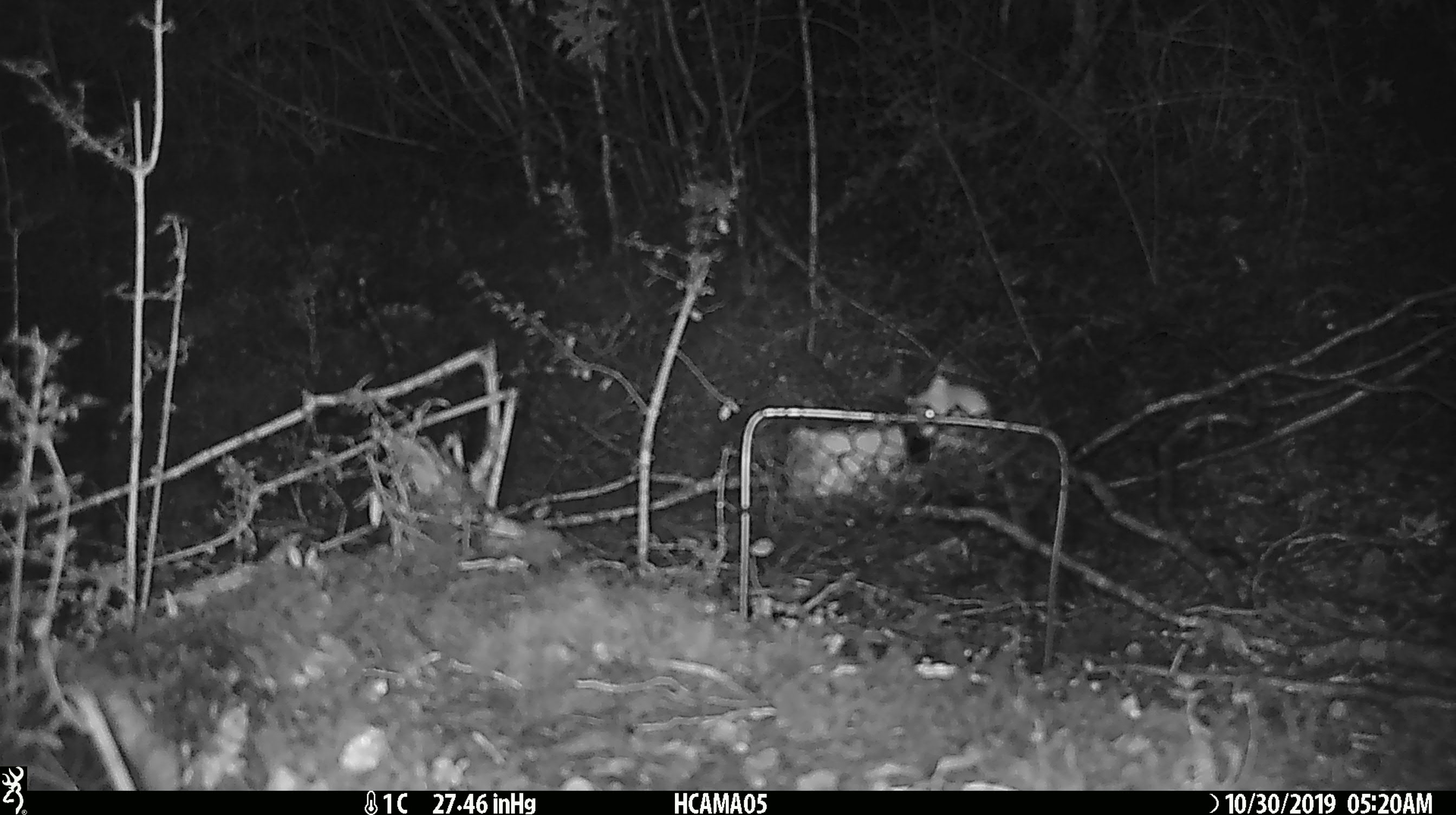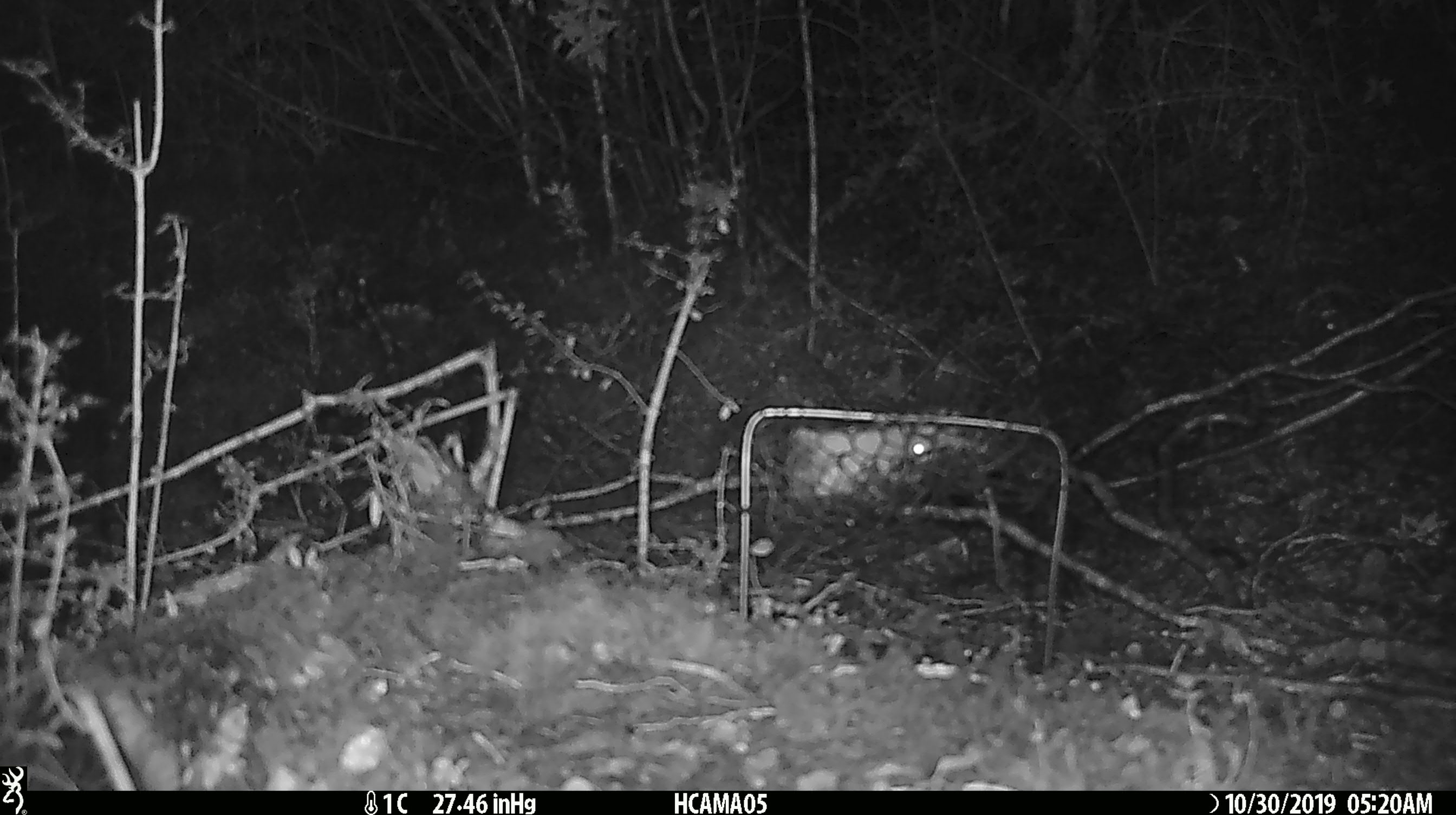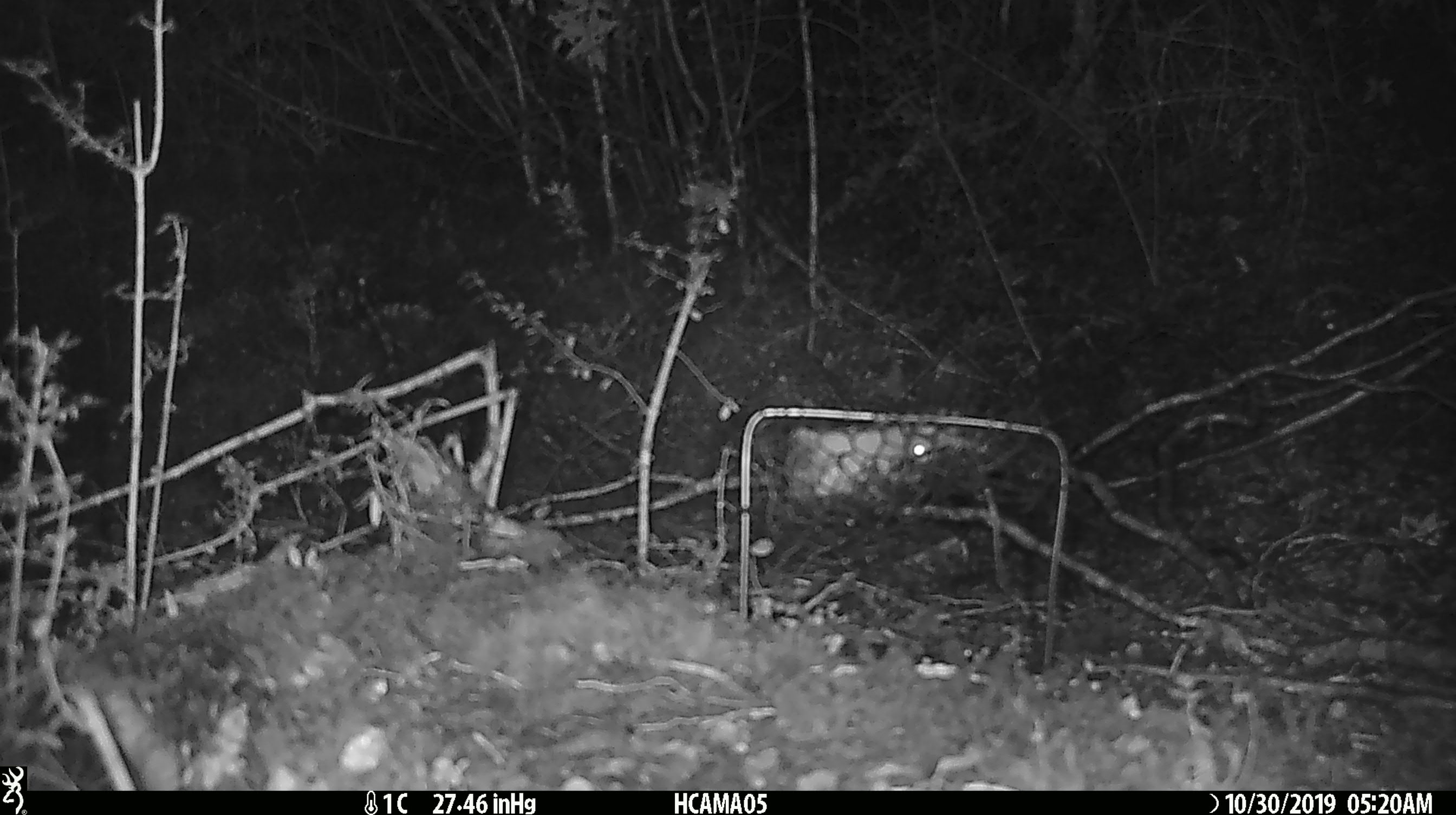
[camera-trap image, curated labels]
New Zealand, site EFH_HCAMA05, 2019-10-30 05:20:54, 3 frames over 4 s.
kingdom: Animalia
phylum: Chordata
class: Mammalia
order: Rodentia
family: Muridae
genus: Mus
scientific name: Mus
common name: mouse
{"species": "mouse (Mus)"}